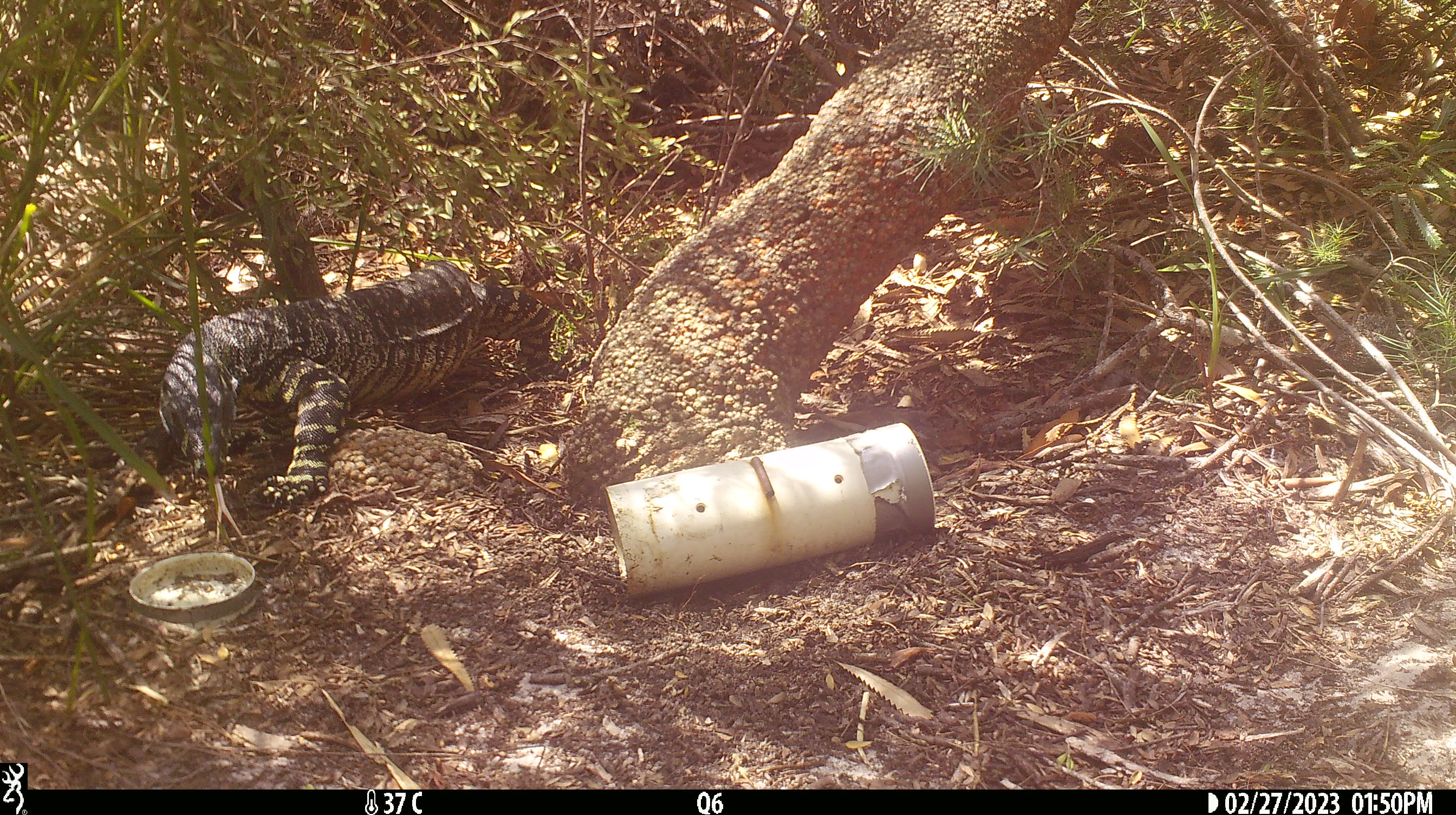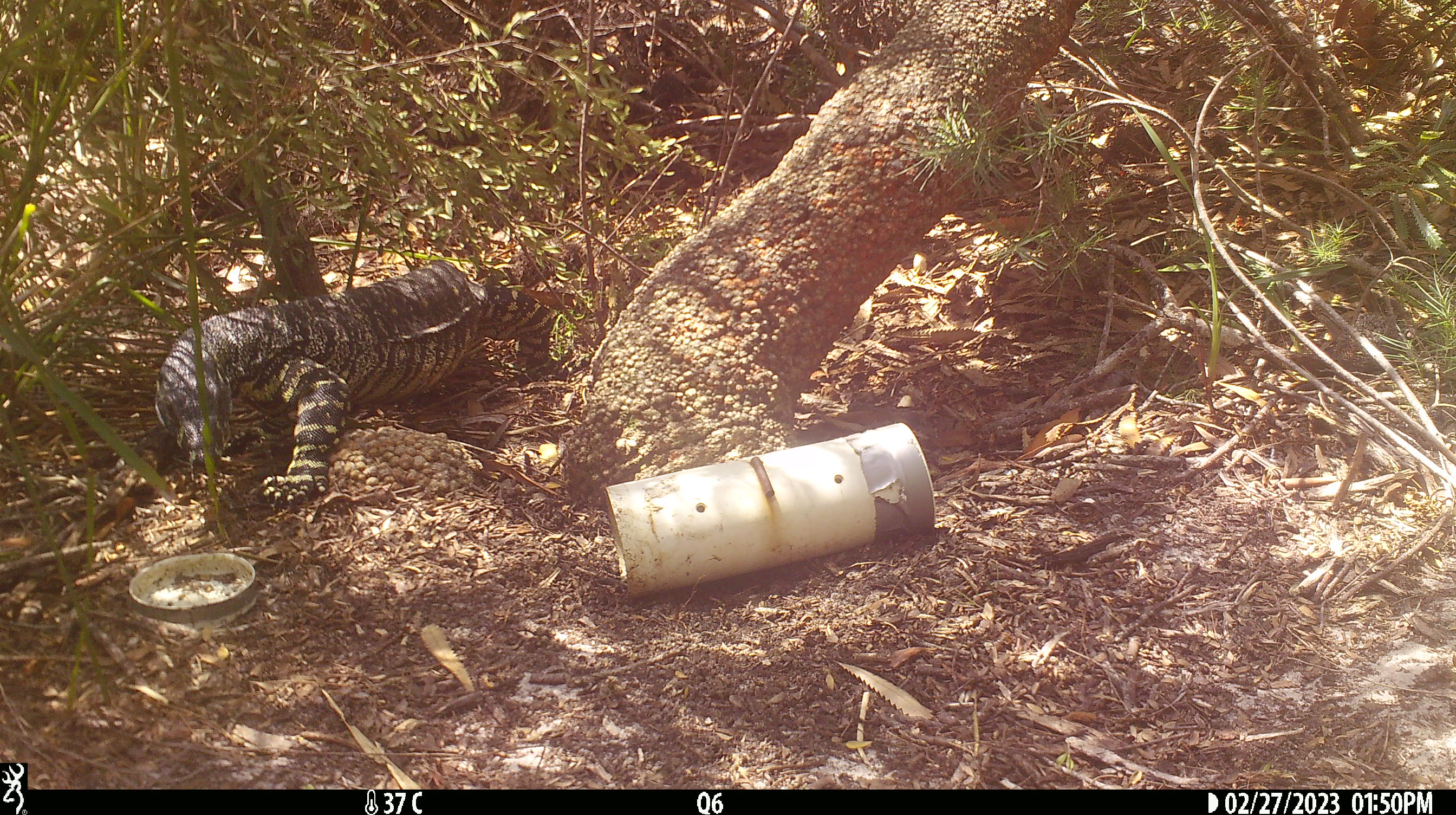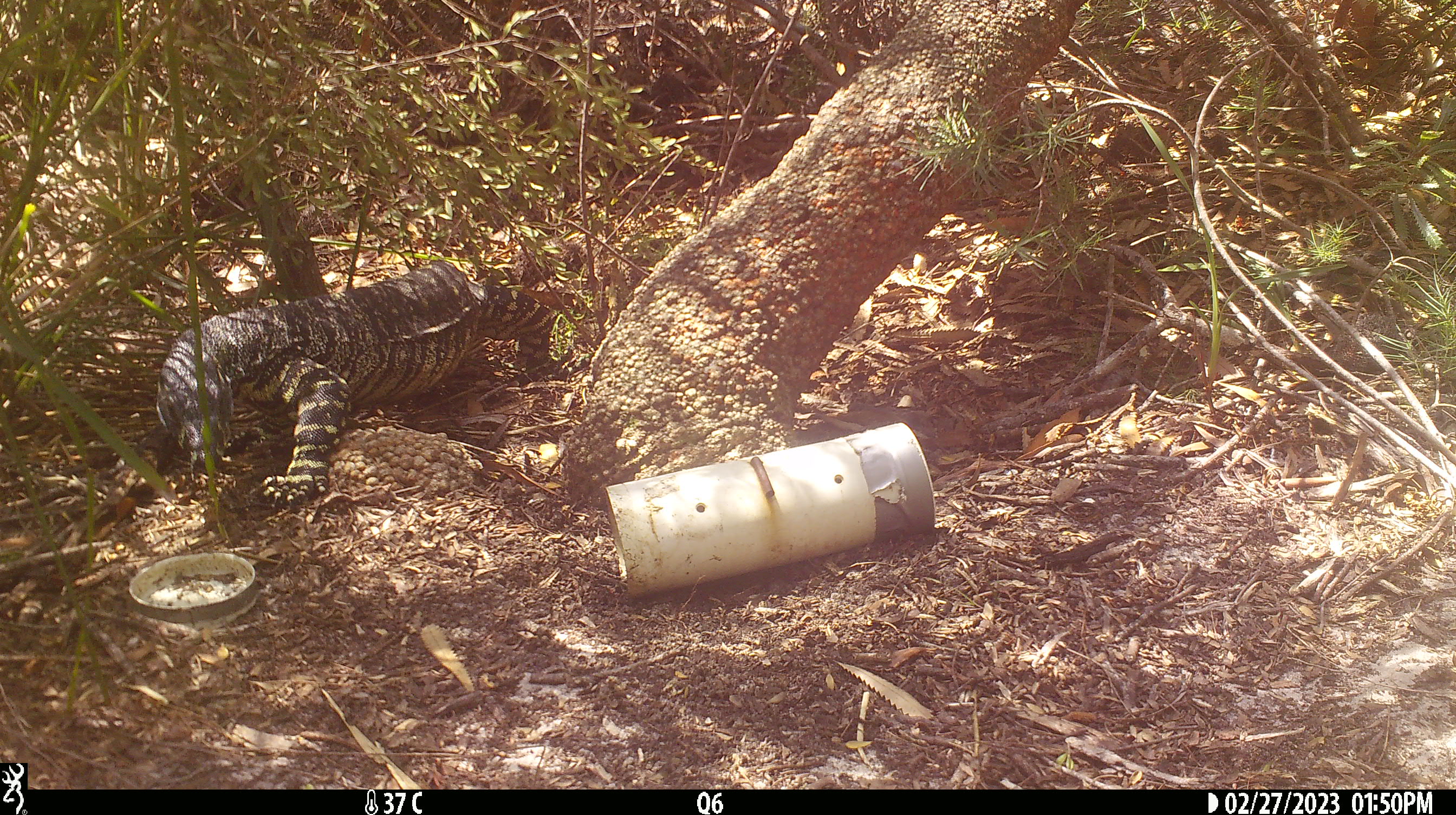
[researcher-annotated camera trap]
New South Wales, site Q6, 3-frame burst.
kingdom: Animalia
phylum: Chordata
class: Reptilia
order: Squamata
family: Varanidae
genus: Varanus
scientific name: Varanus varius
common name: lace monitor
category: goanna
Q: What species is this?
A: Goanna (lace monitor) (Varanus varius).